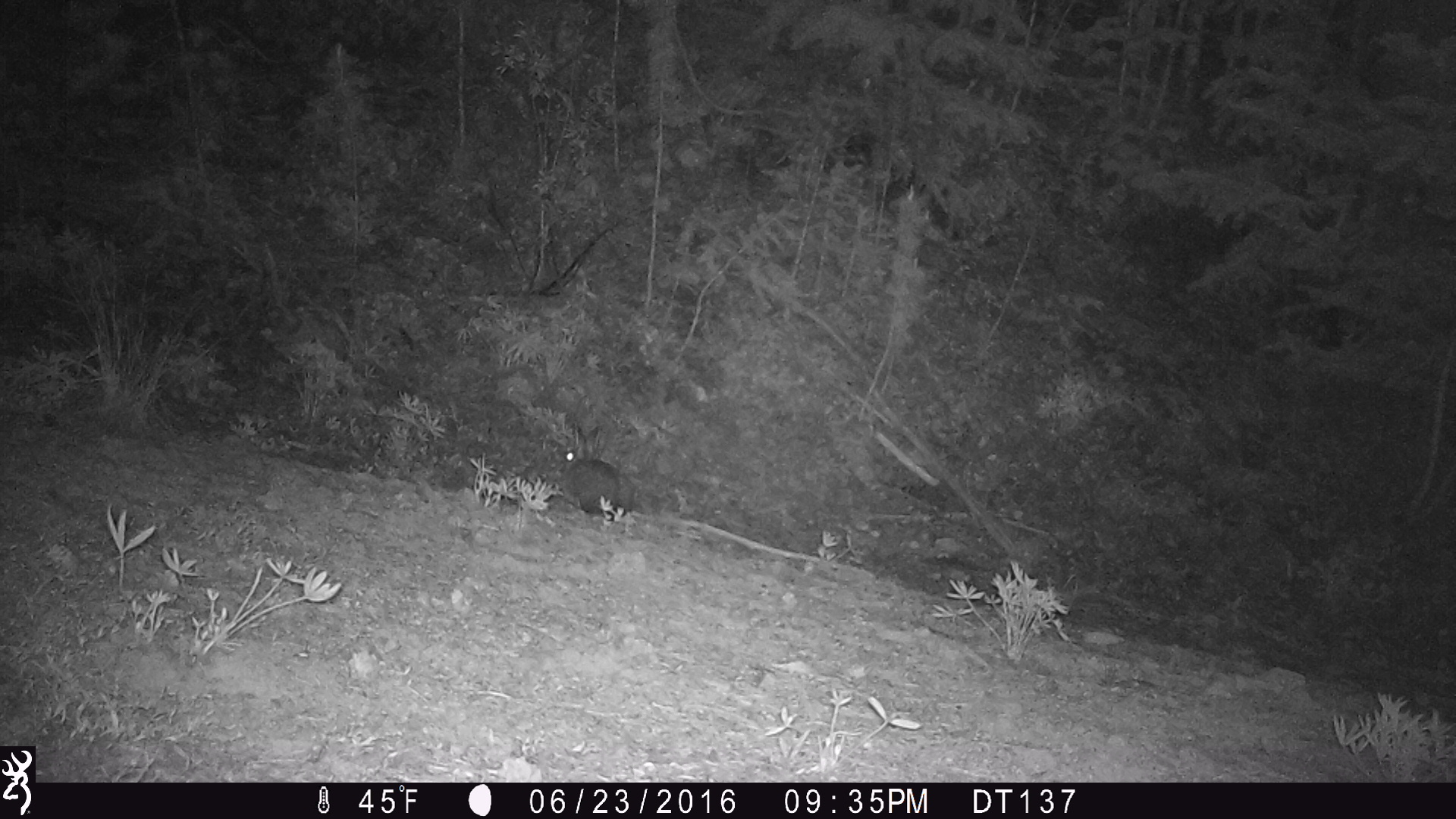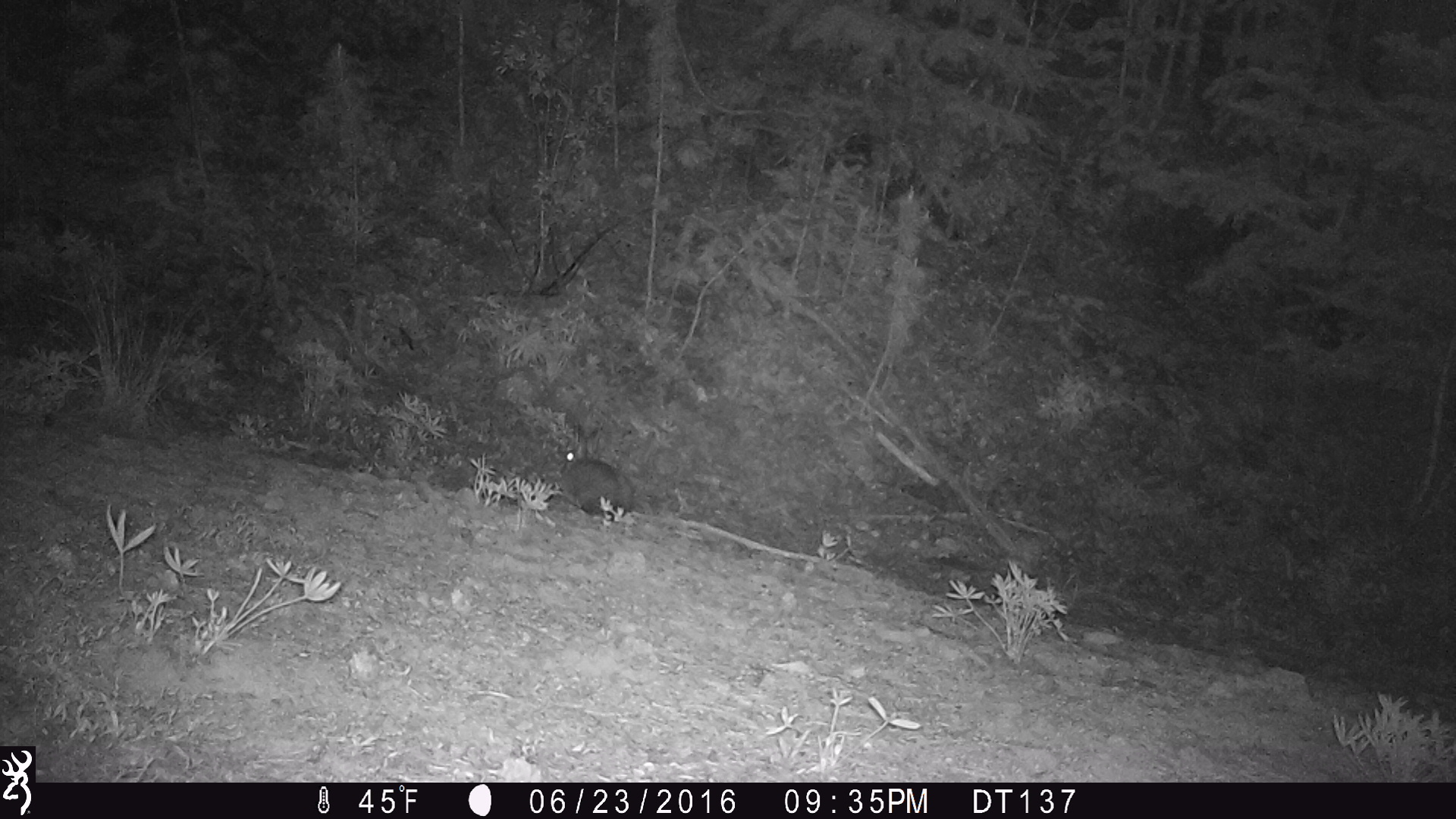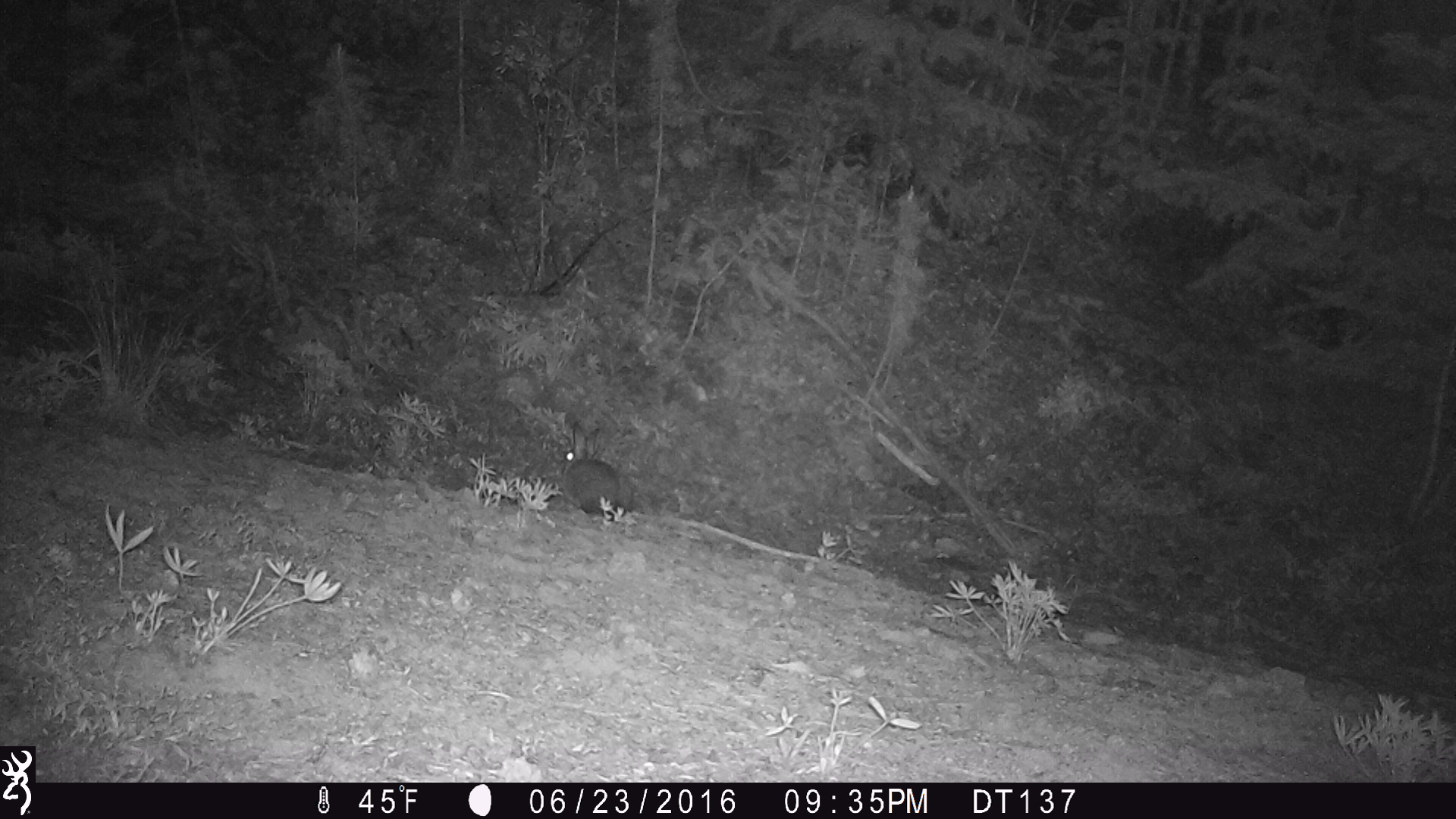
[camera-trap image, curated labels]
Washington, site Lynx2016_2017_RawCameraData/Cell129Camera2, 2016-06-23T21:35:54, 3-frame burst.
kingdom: Animalia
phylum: Chordata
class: Mammalia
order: Lagomorpha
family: Leporidae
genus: Lepus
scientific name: Lepus americanus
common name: snowshoe hare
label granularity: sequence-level